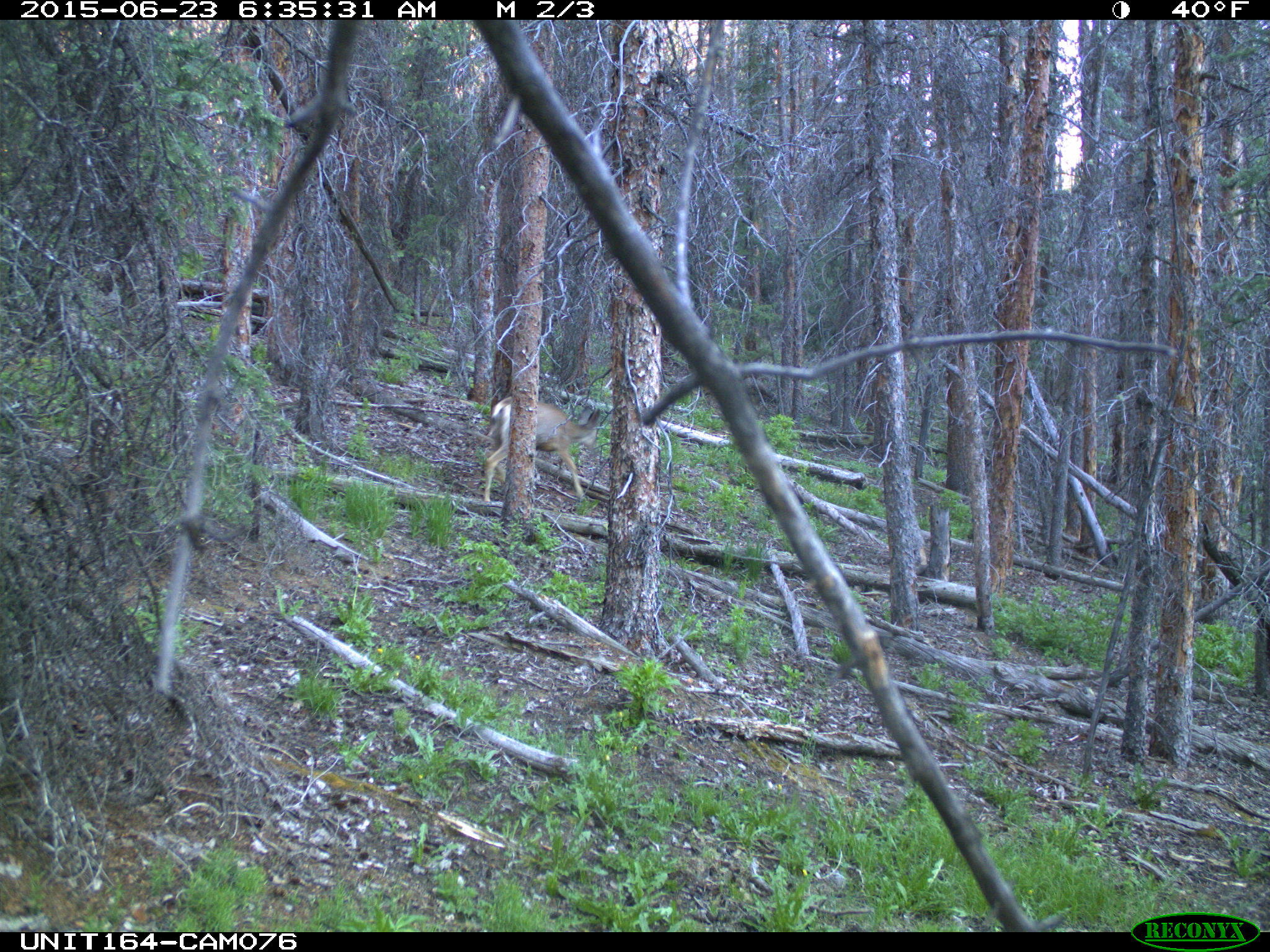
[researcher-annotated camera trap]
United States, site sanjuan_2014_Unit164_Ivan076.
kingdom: Animalia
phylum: Chordata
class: Mammalia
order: Artiodactyla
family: Cervidae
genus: Odocoileus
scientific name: Odocoileus hemionus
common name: mule deer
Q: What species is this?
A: Odocoileus hemionus (mule deer).